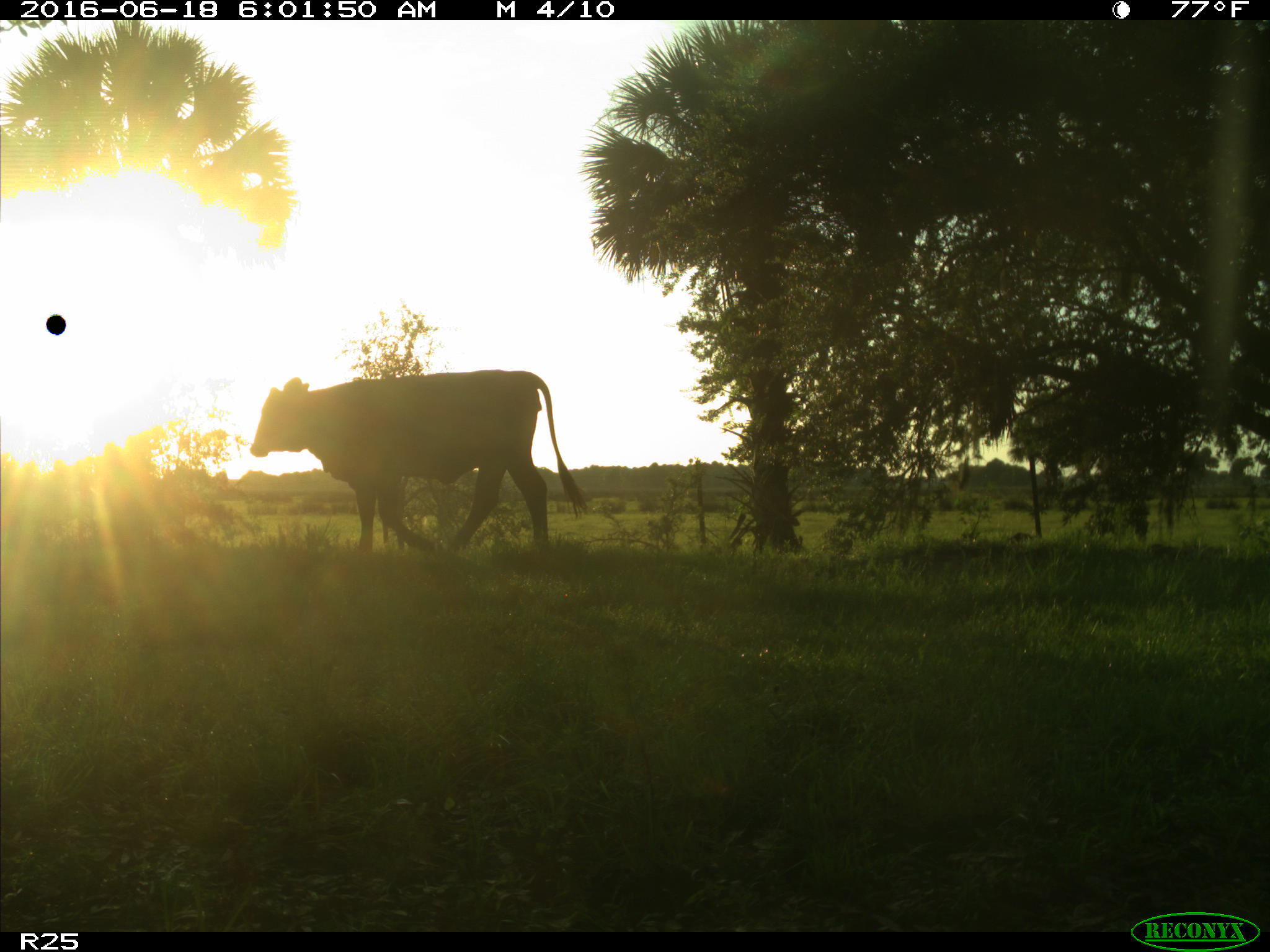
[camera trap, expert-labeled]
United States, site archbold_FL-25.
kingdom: Animalia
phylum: Chordata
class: Mammalia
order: Artiodactyla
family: Bovidae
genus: Bos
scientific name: Bos taurus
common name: domestic cow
Bos taurus (domestic cow).